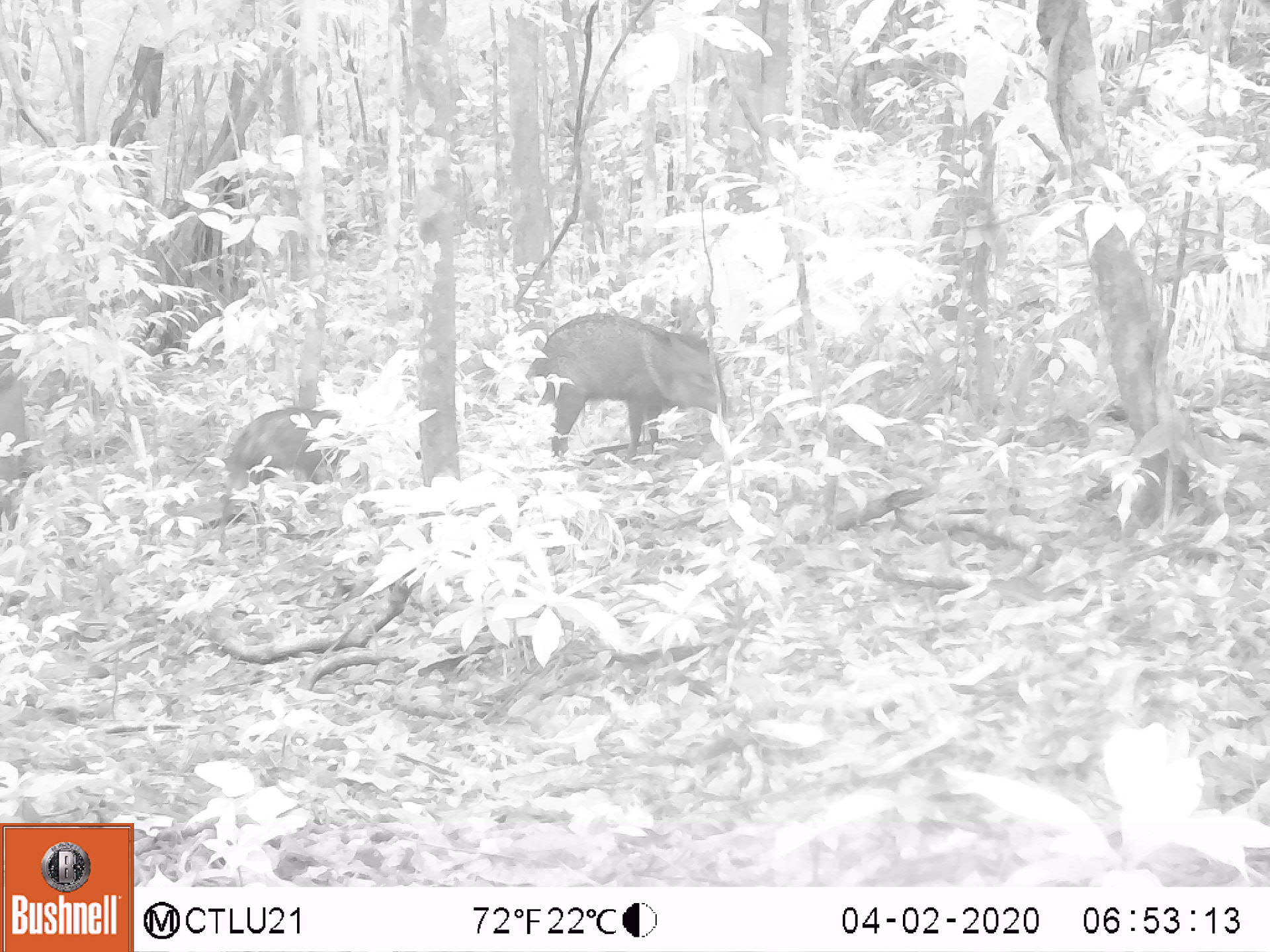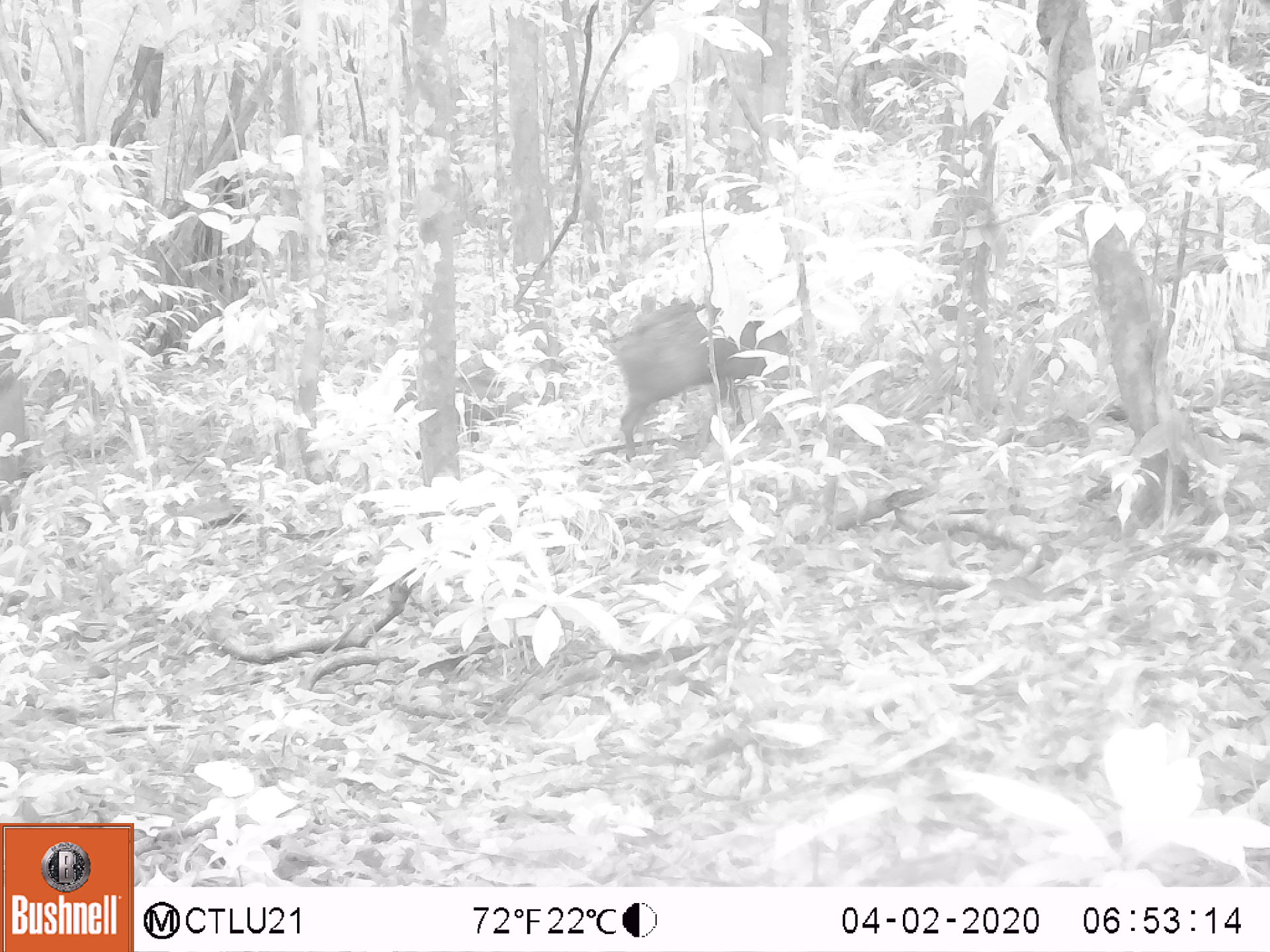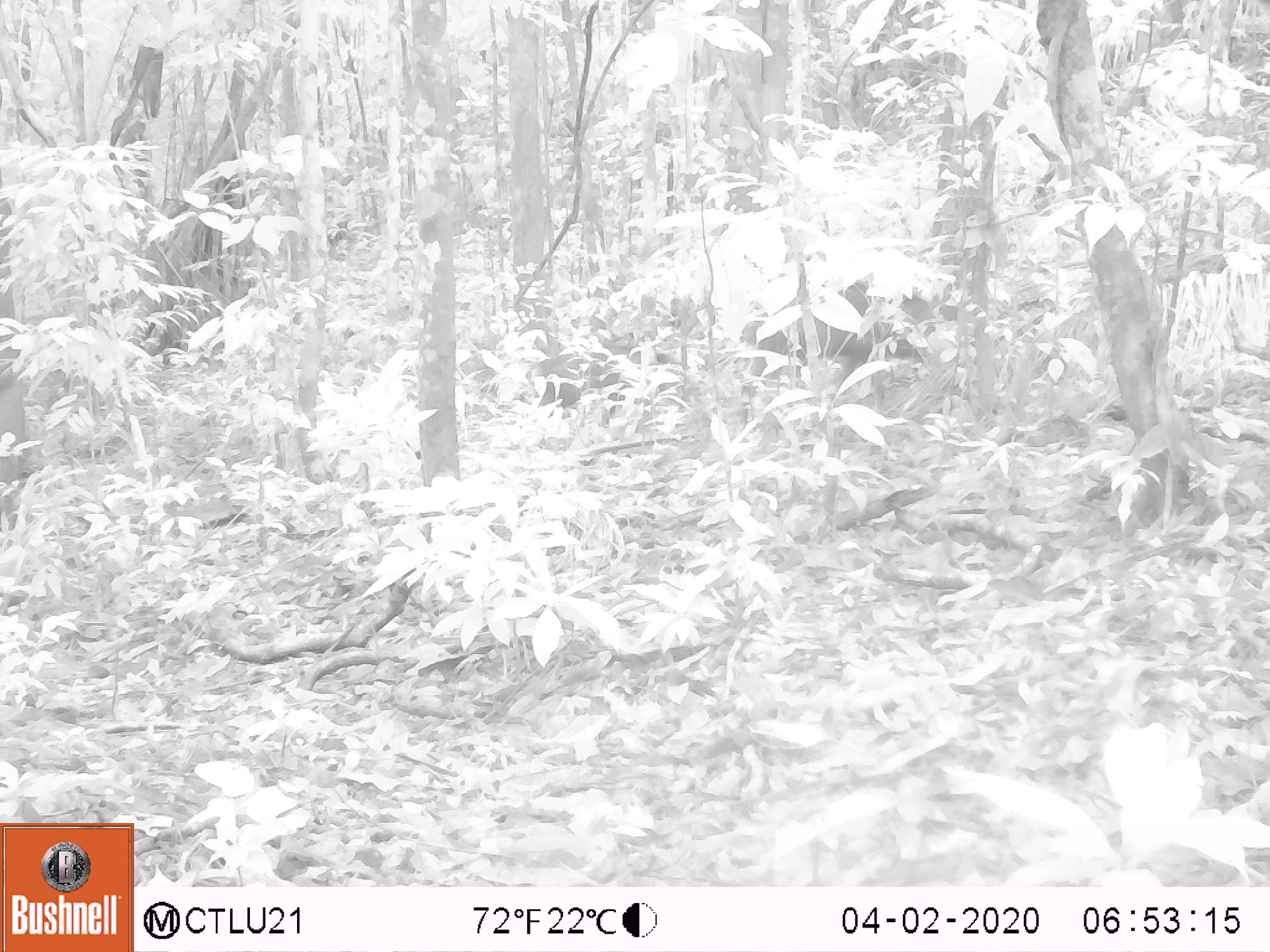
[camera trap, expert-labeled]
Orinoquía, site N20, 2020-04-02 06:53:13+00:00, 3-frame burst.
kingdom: Animalia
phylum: Chordata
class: Mammalia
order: Artiodactyla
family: Tayassuidae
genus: Pecari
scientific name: Pecari tajacu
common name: collared peccary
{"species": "collared peccary (Pecari tajacu)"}